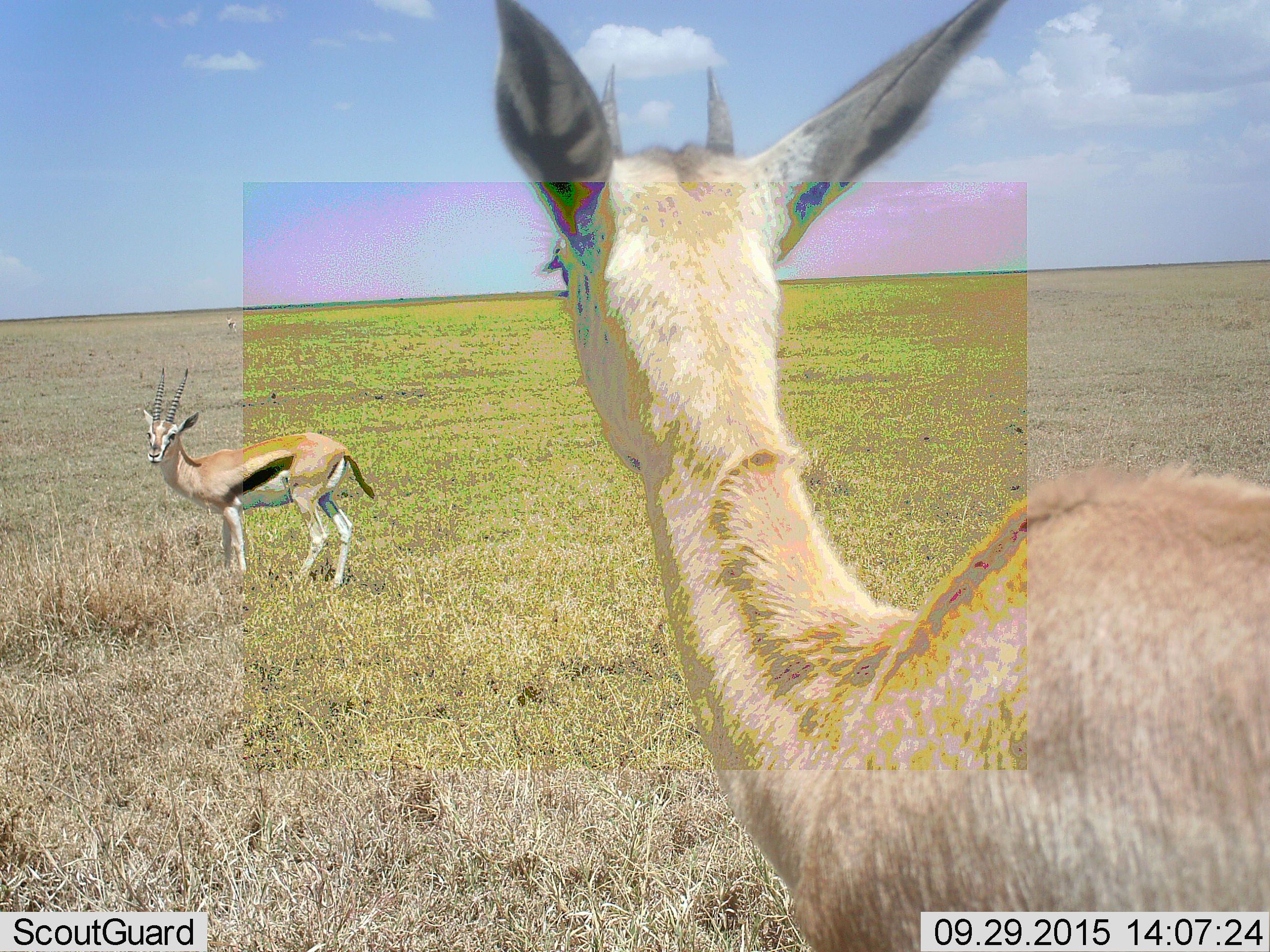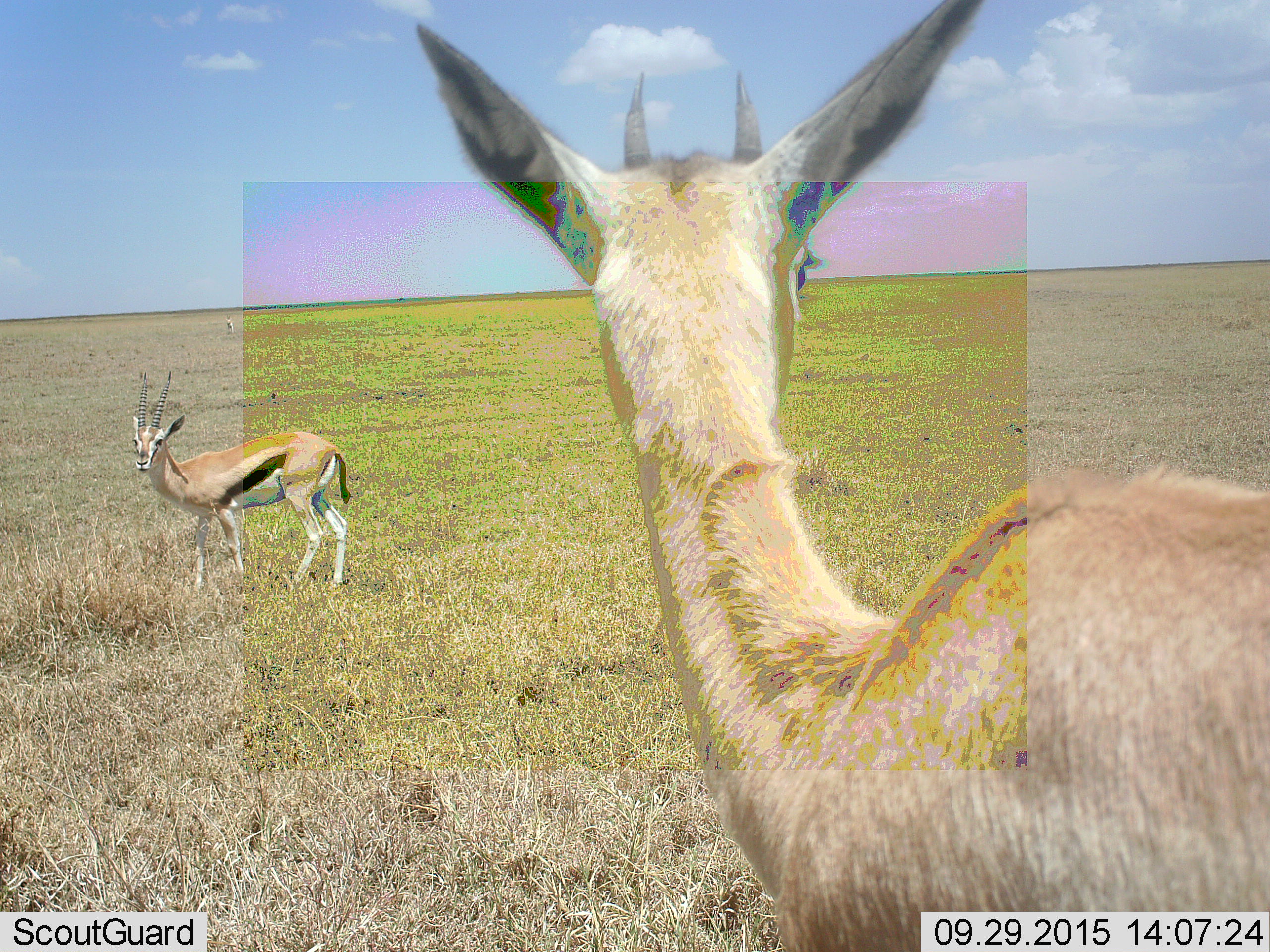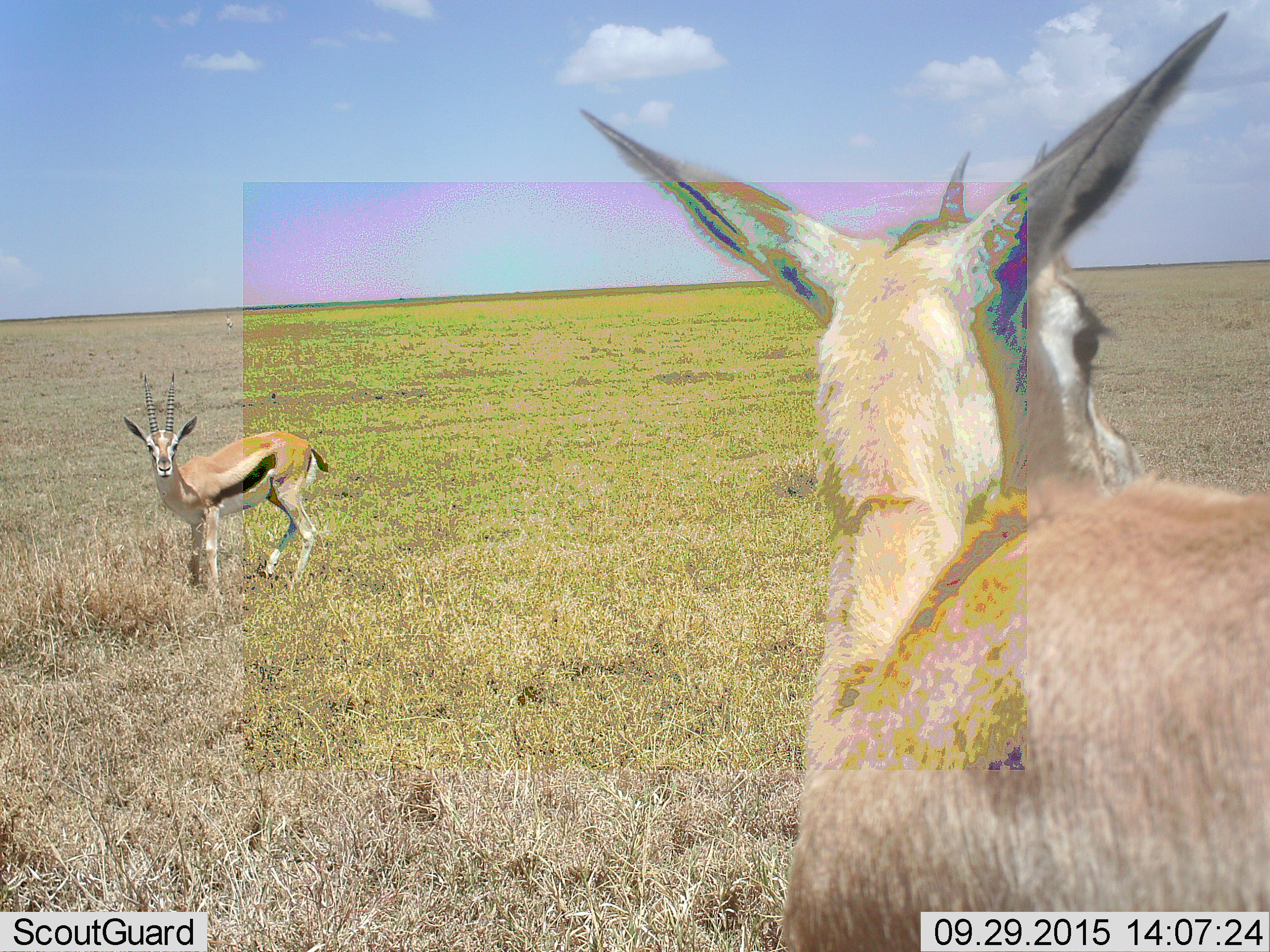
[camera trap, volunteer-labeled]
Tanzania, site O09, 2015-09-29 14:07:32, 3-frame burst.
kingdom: Animalia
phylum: Chordata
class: Mammalia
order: Artiodactyla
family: Bovidae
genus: Eudorcas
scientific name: Eudorcas thomsonii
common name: thomson's gazelle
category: gazellethomsons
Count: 2.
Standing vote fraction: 88%.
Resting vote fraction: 0%.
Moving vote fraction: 12%.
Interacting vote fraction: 0%.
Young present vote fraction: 12%.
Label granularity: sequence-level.